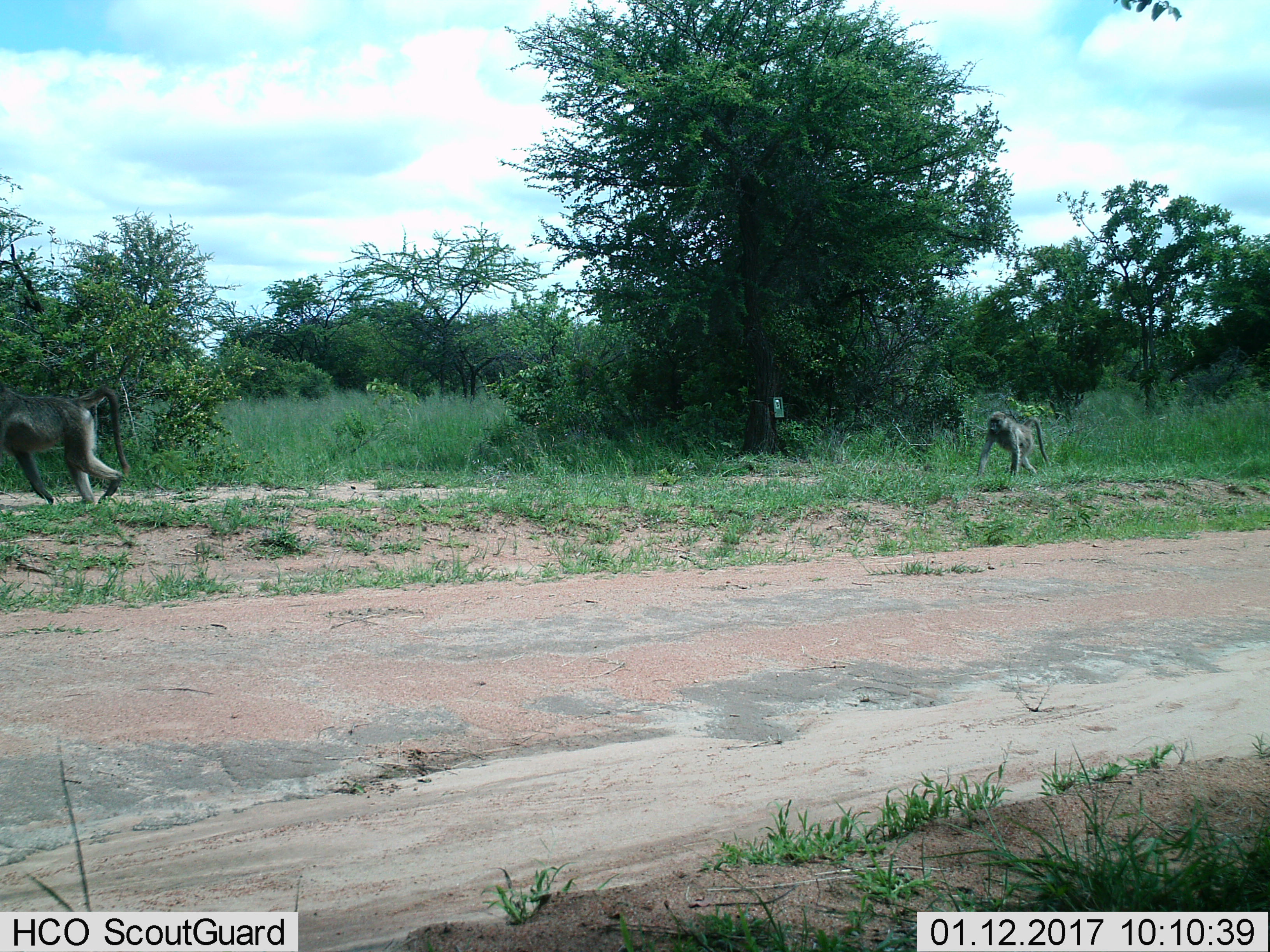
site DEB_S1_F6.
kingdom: Animalia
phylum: Chordata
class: Mammalia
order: Primates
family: Cercopithecidae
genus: Papio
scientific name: Papio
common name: baboon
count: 2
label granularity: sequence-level